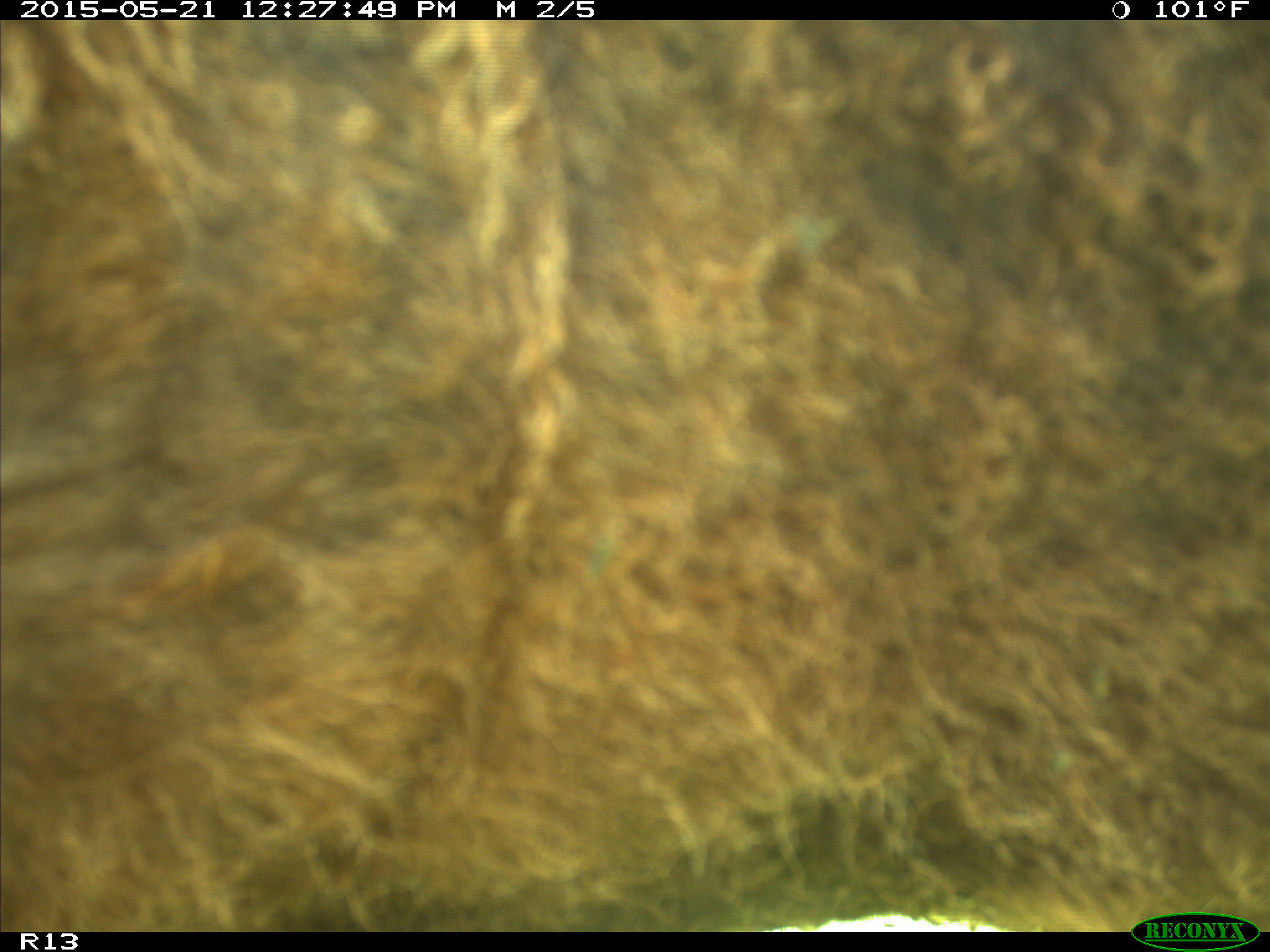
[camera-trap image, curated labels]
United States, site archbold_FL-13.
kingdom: Animalia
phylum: Chordata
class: Mammalia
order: Artiodactyla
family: Bovidae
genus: Bos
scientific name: Bos taurus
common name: domestic cow